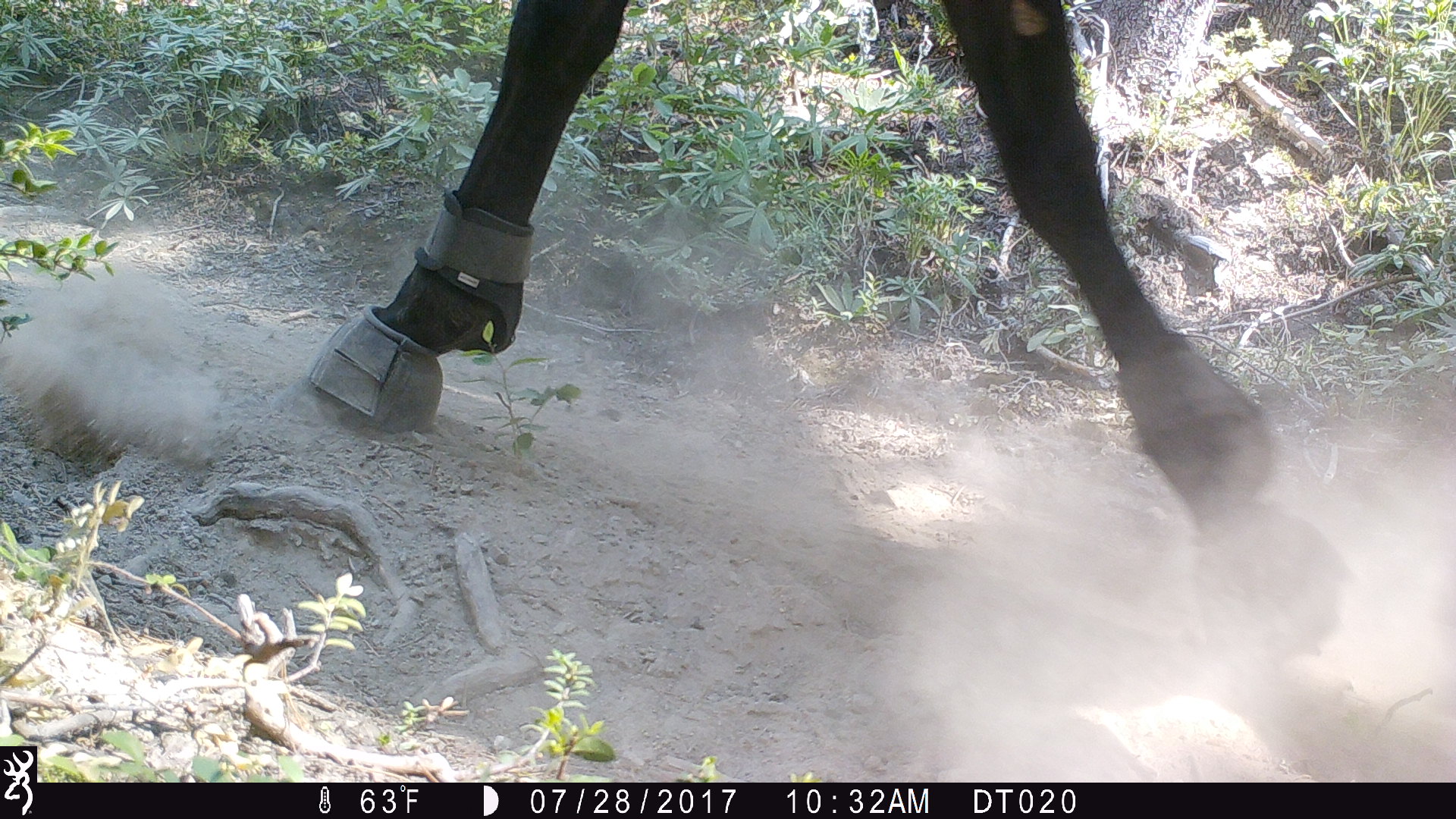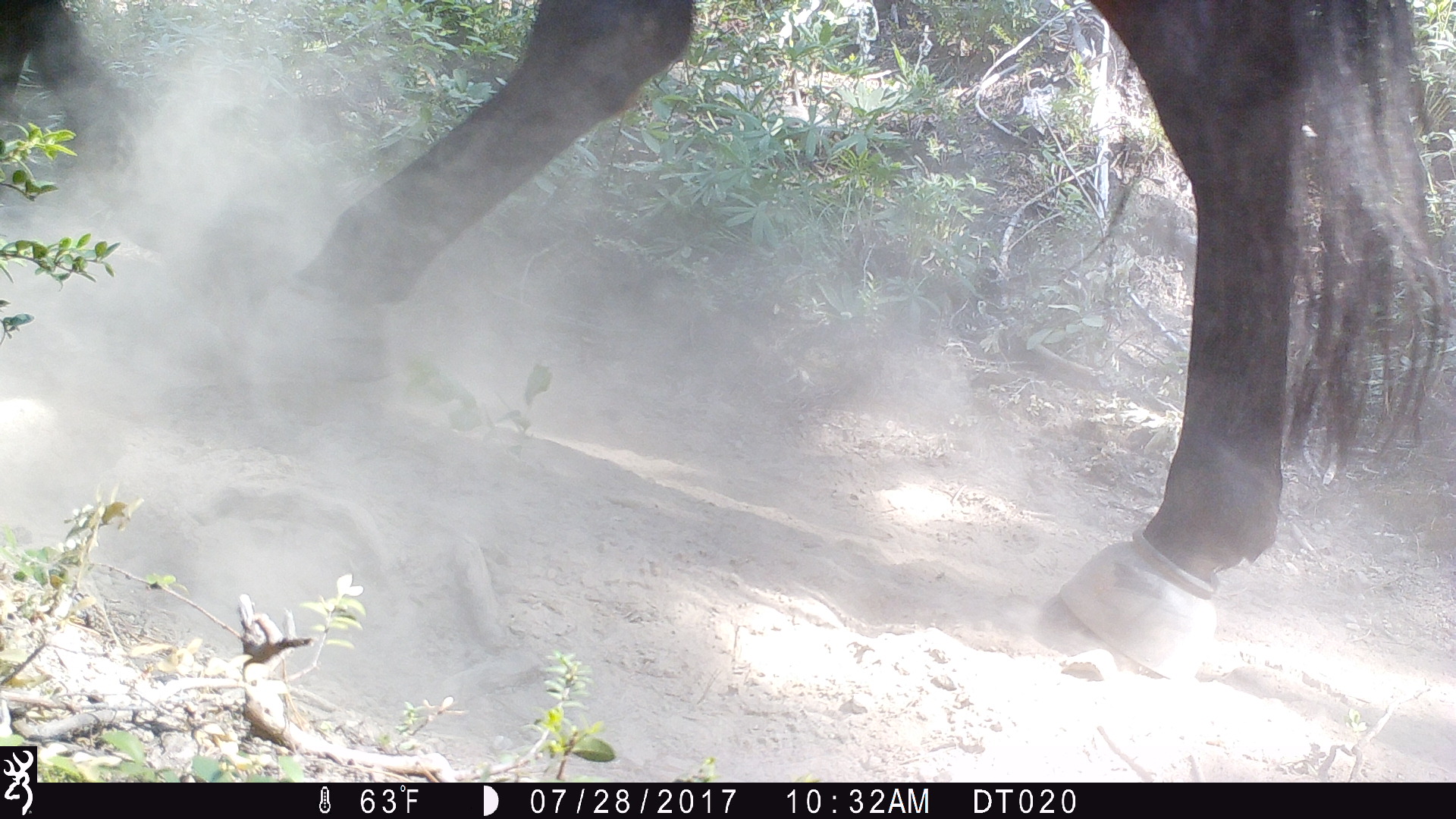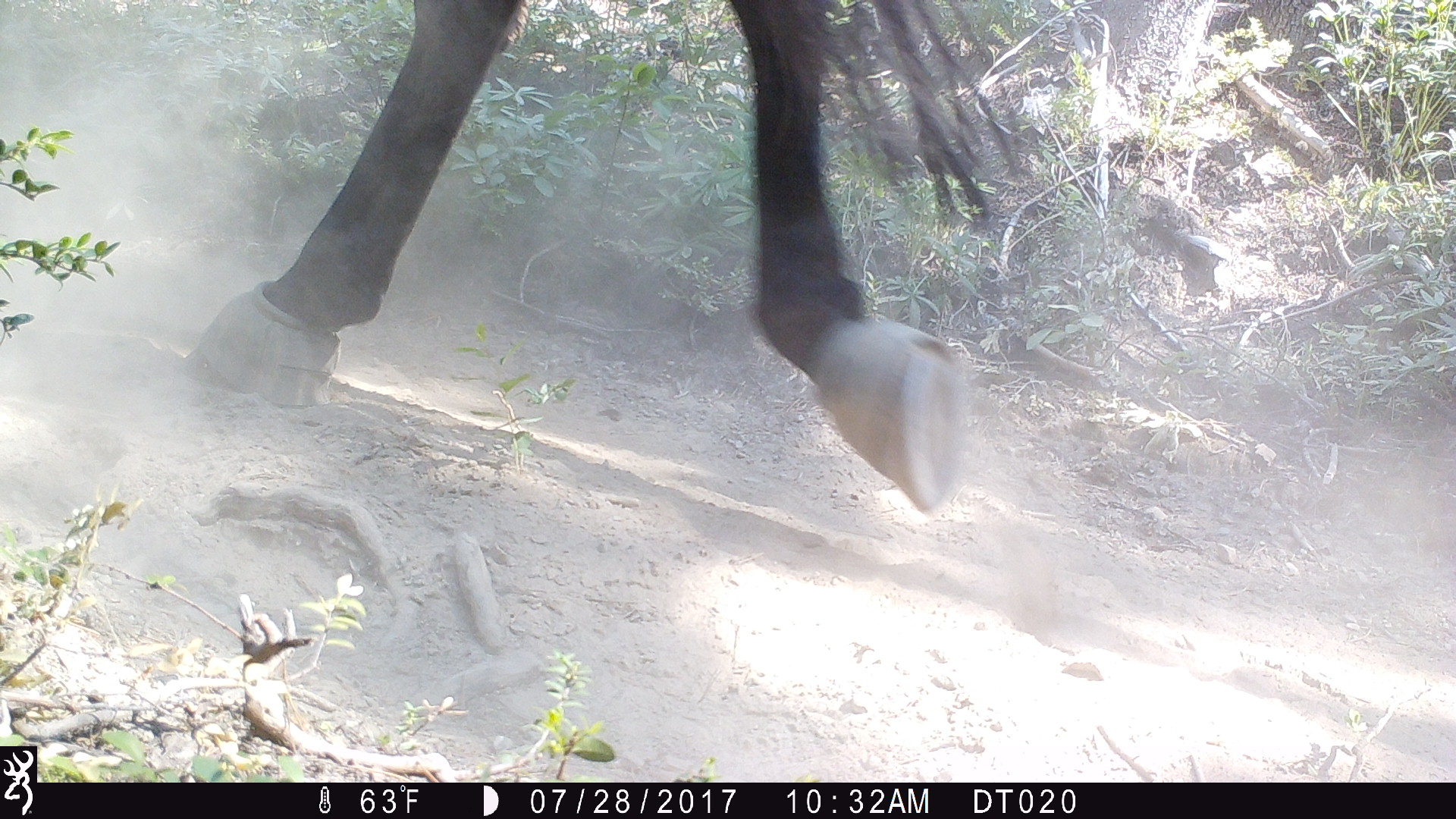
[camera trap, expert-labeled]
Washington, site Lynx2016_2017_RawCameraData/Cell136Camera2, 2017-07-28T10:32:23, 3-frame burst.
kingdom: Animalia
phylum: Chordata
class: Mammalia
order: Artiodactyla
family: Bovidae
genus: Bos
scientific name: Bos taurus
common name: domestic cattle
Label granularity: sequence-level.